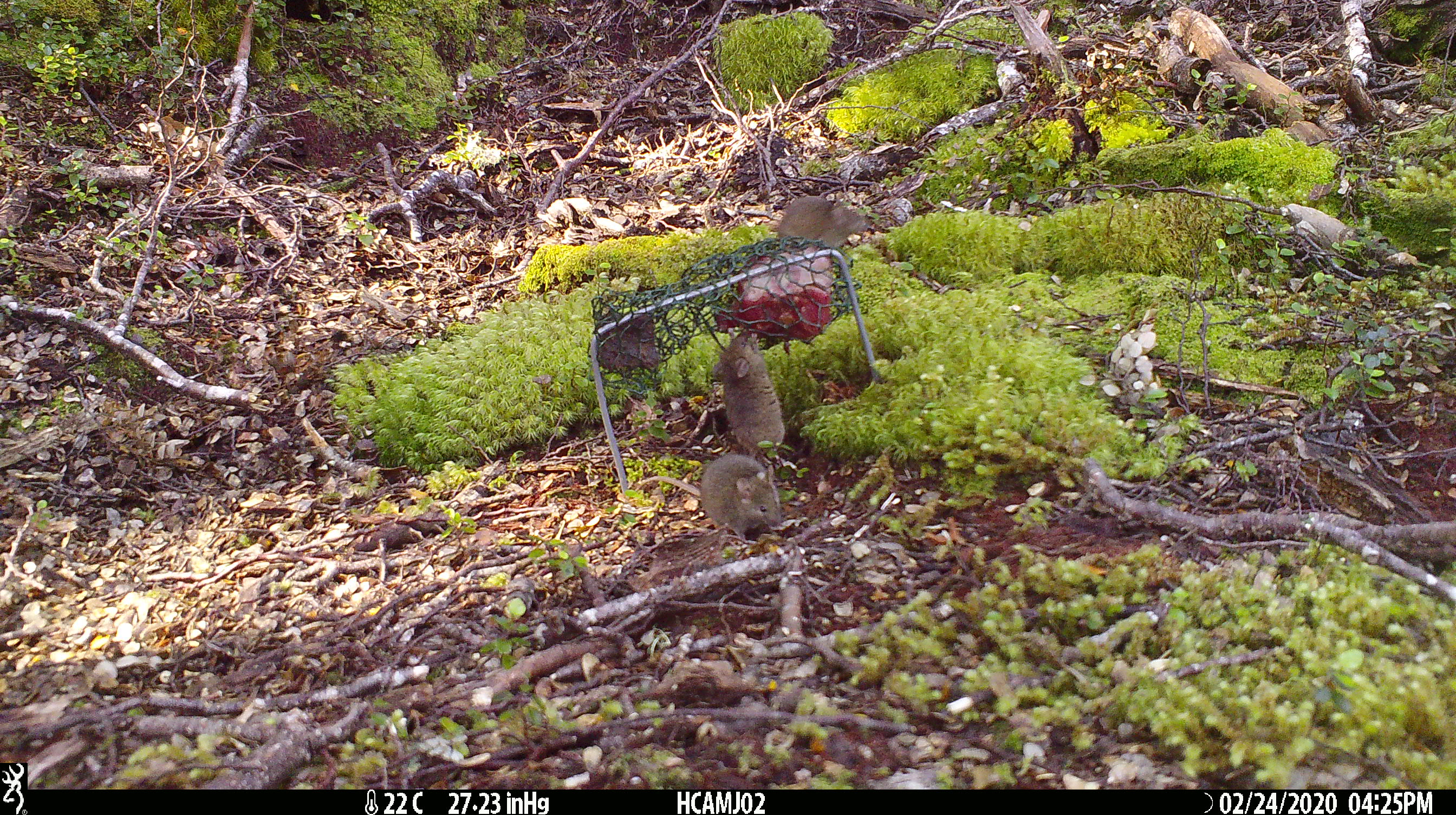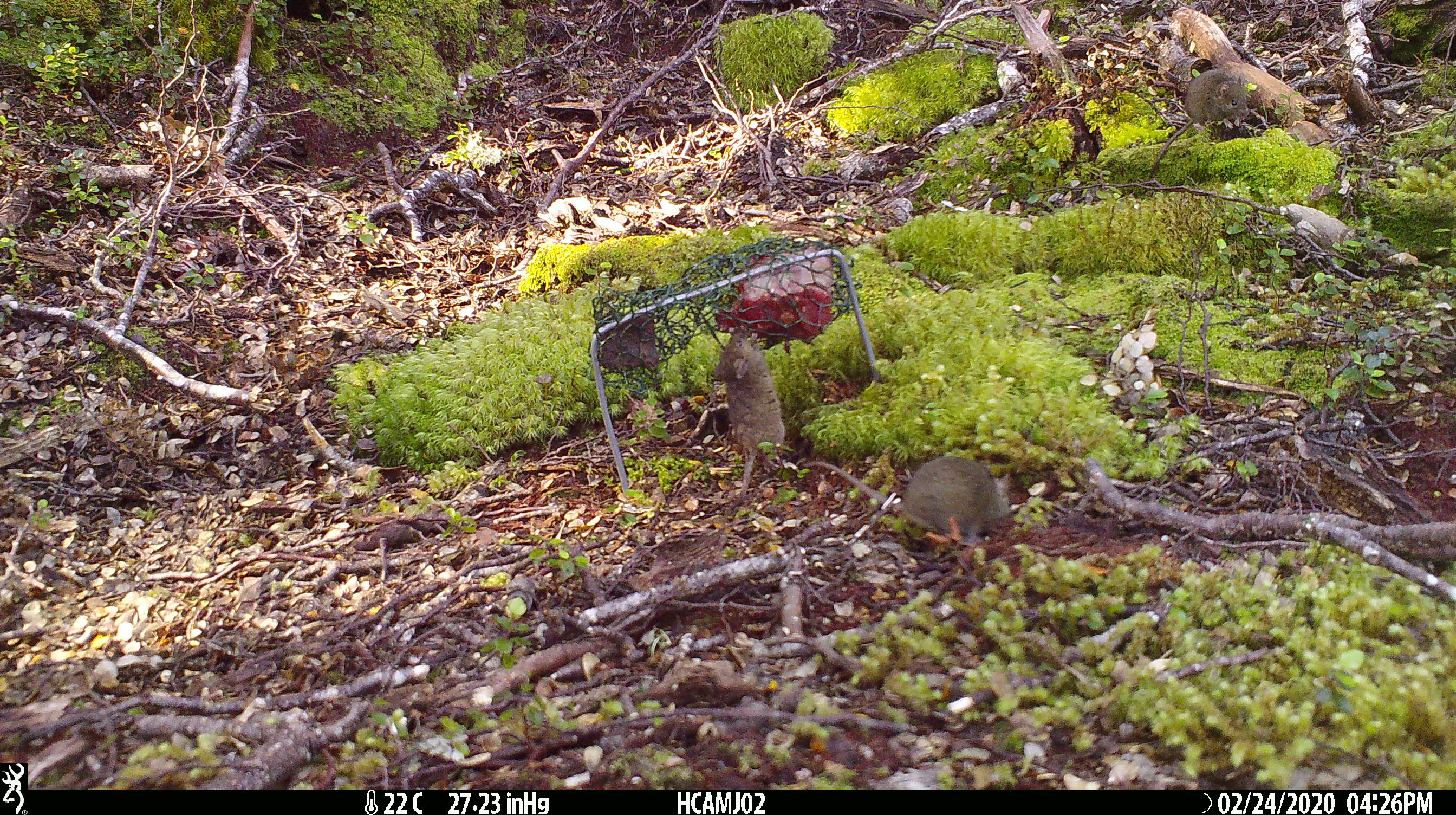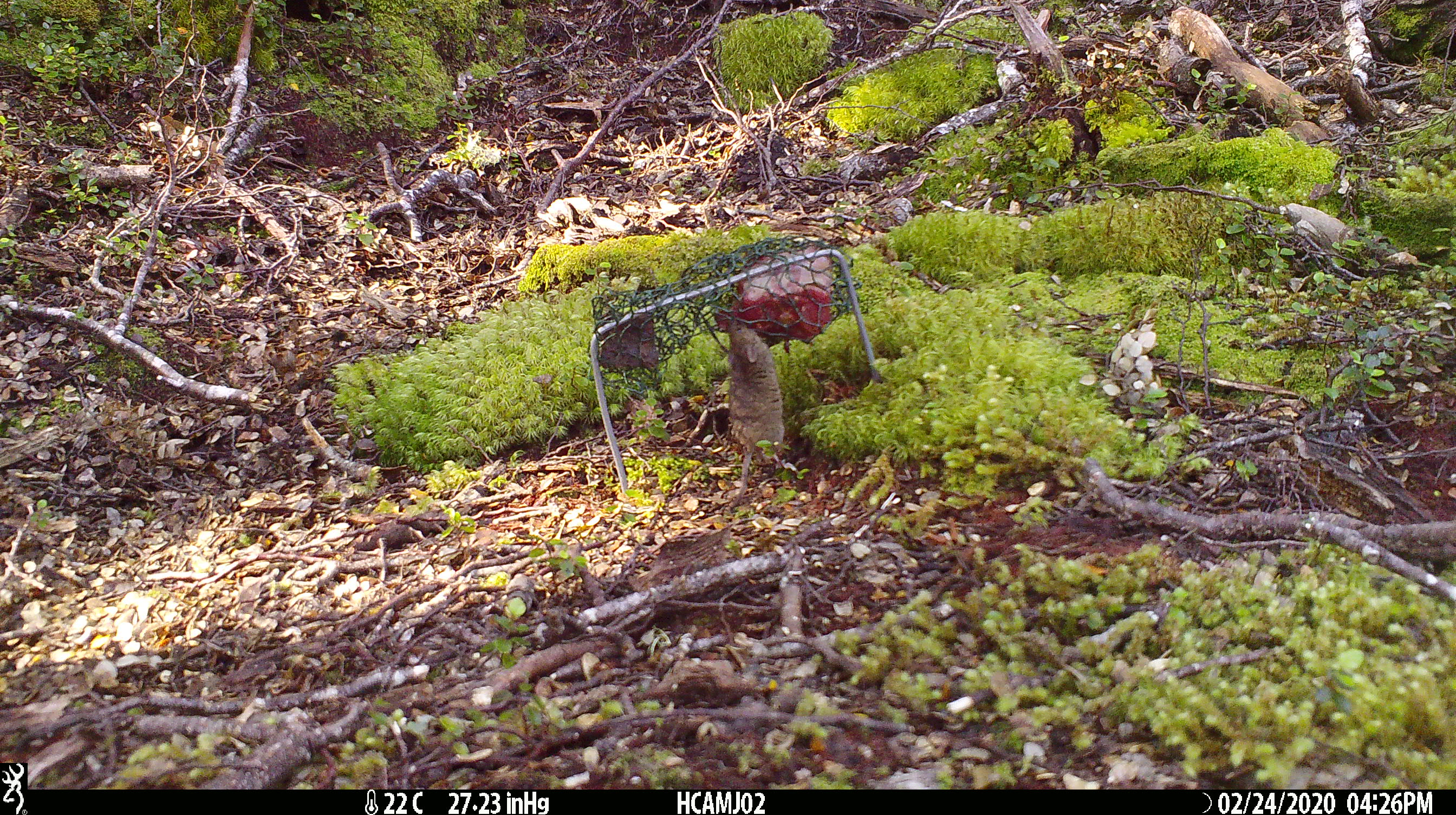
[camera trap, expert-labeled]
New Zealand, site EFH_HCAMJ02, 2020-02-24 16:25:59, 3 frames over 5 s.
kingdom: Animalia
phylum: Chordata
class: Mammalia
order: Rodentia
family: Muridae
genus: Mus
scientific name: Mus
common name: mouse